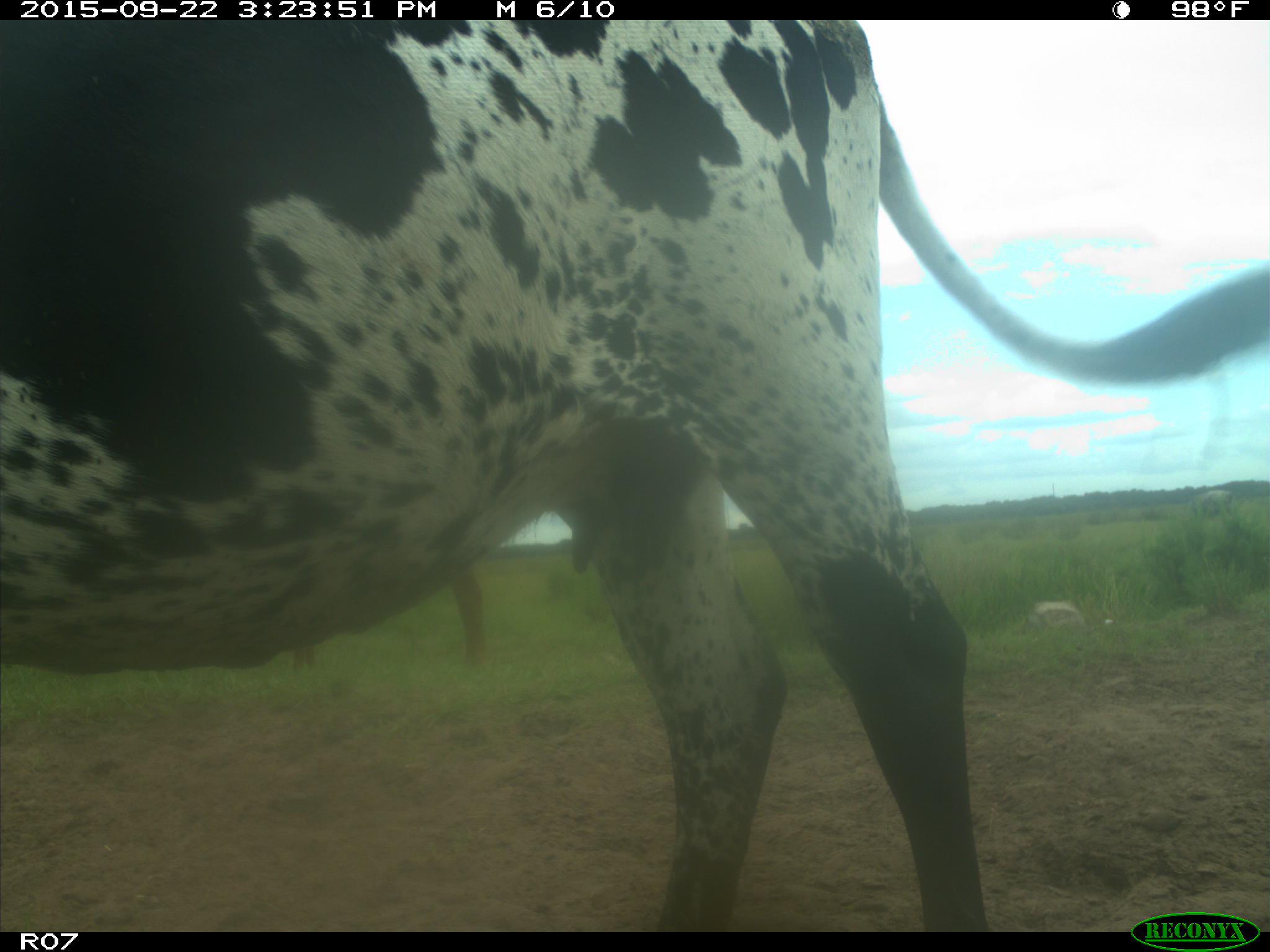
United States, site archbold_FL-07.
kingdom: Animalia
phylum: Chordata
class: Mammalia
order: Artiodactyla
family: Bovidae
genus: Bos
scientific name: Bos taurus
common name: domestic cow